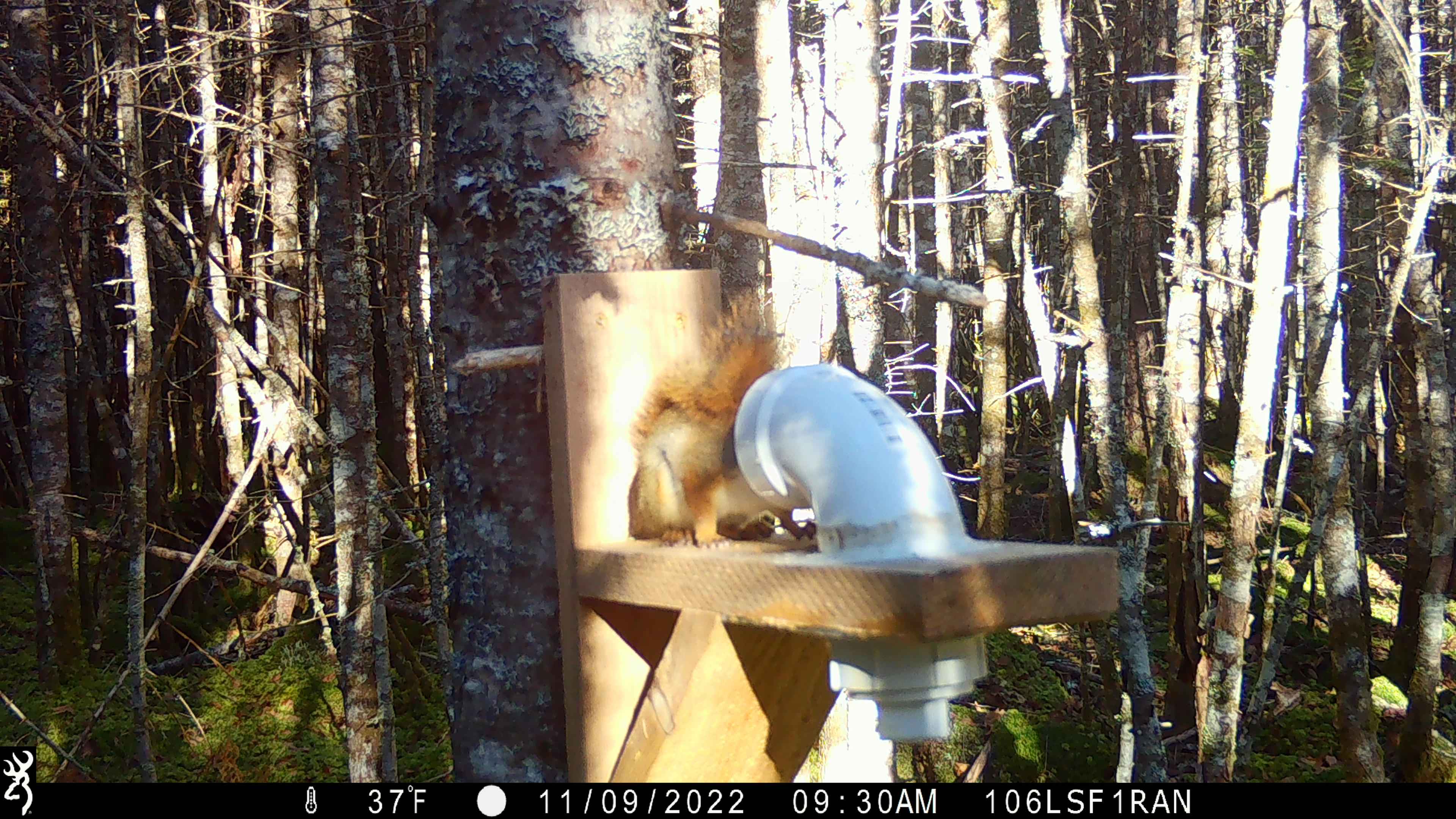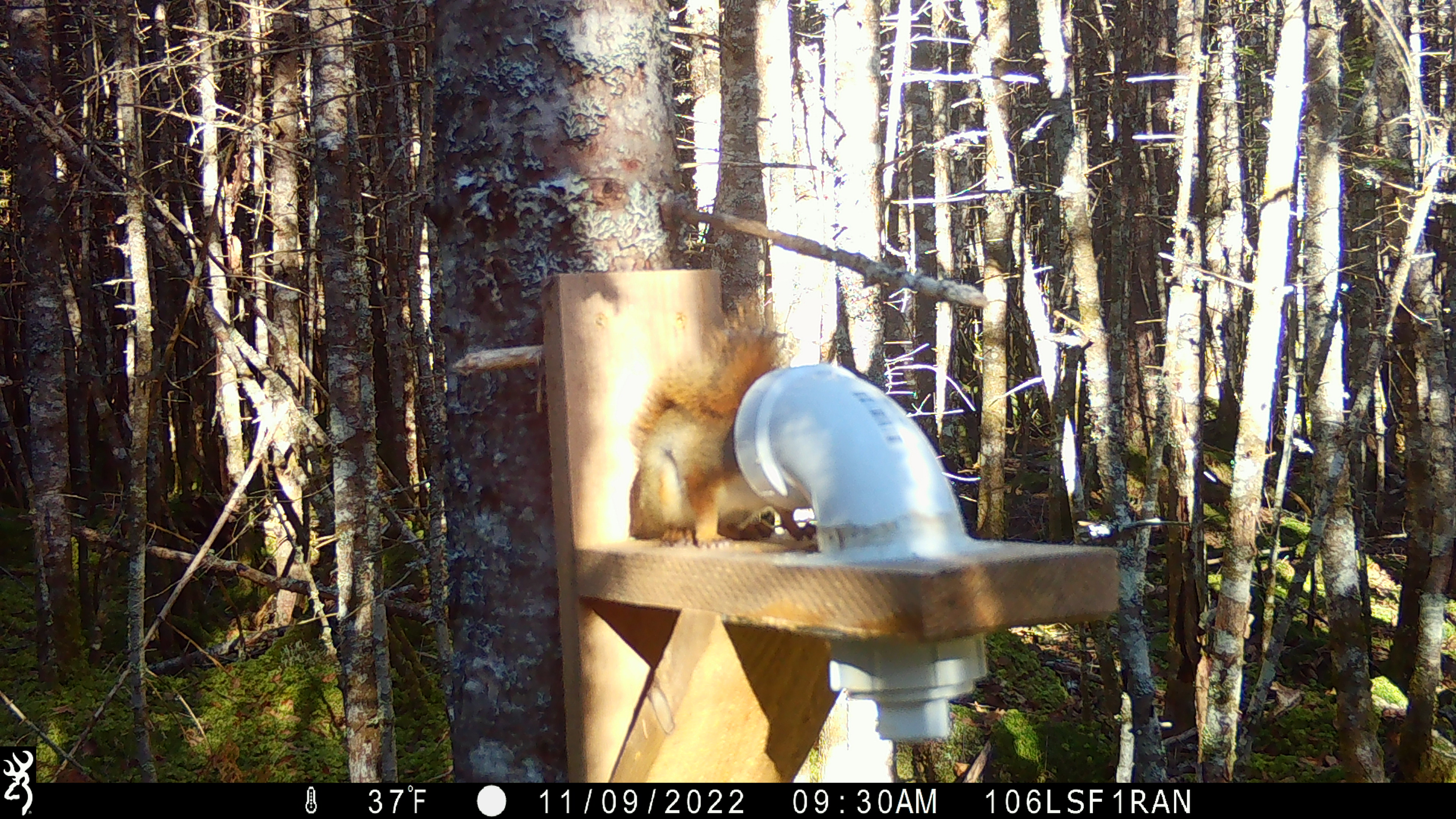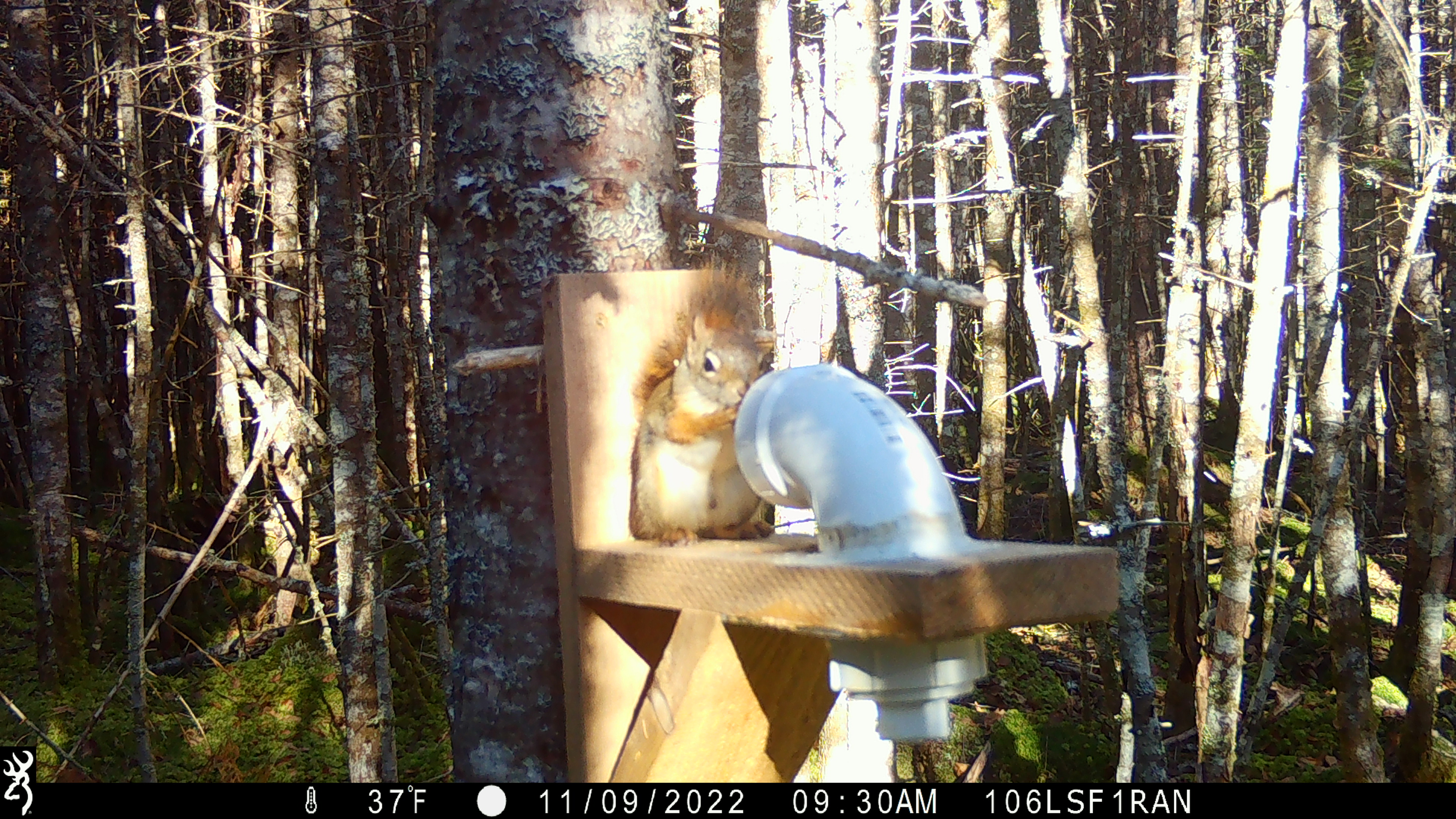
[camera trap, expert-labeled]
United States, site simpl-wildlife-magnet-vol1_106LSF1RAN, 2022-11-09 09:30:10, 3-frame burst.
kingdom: Animalia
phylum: Chordata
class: Mammalia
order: Rodentia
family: Sciuridae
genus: Tamiasciurus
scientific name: Tamiasciurus hudsonicus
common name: red squirrel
Red squirrel (Tamiasciurus hudsonicus).